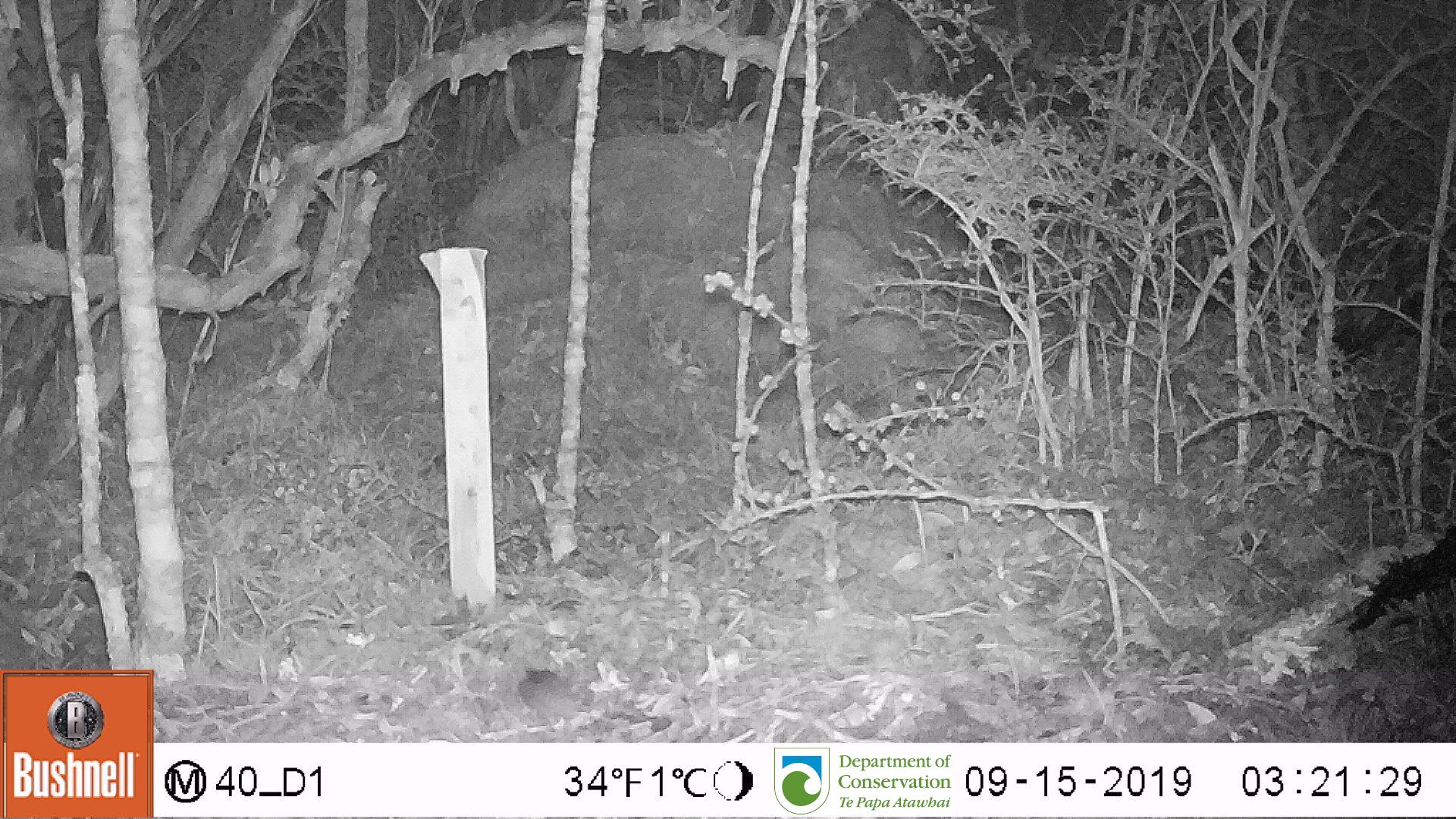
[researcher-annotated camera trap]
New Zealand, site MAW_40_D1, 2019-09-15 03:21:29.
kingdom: Animalia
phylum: Chordata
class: Mammalia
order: Rodentia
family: Muridae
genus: Mus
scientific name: Mus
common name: mouse